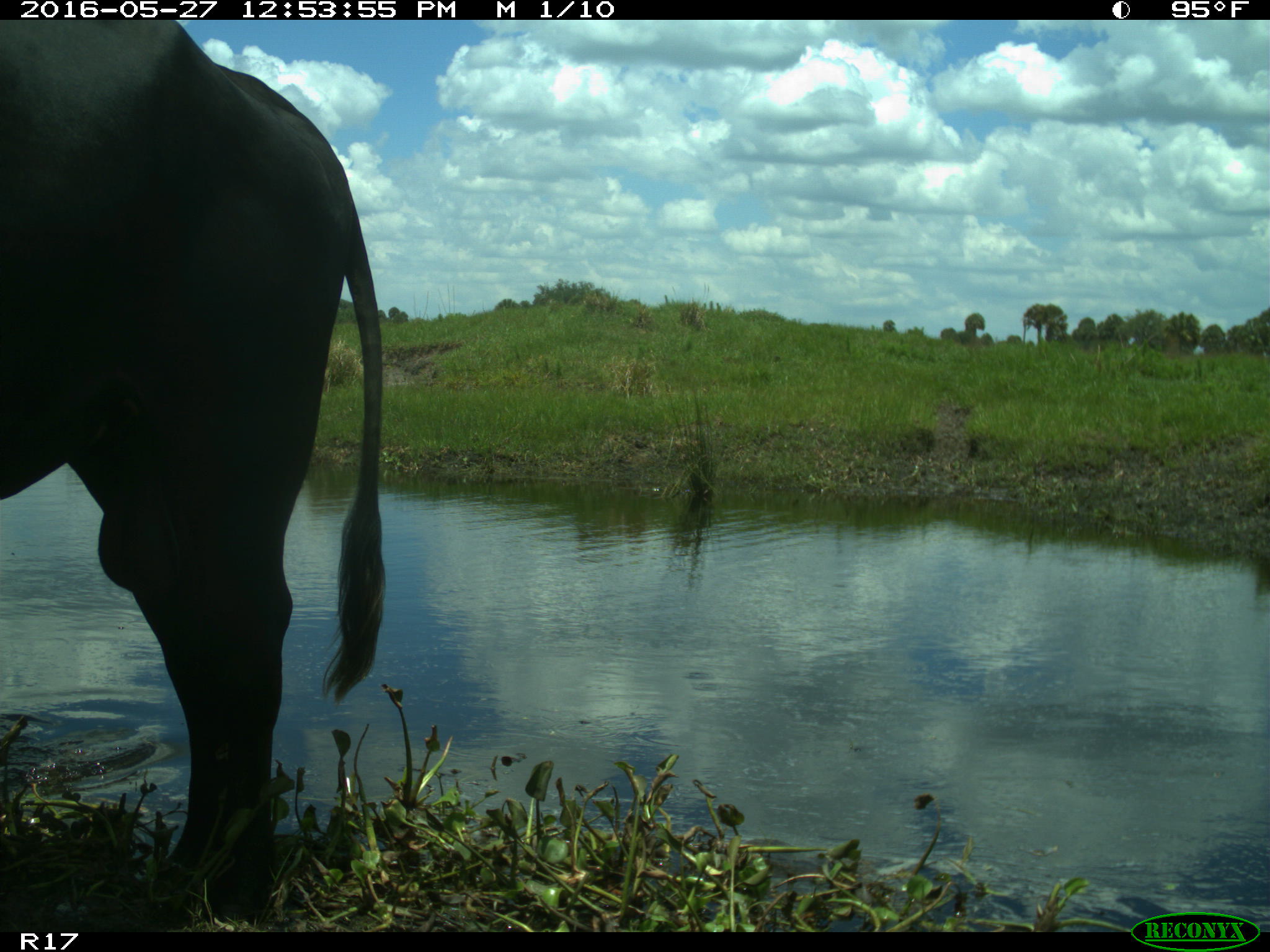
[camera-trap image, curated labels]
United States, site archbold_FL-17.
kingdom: Animalia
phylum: Chordata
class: Mammalia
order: Artiodactyla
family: Bovidae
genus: Bos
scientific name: Bos taurus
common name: domestic cow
Bos taurus (domestic cow).